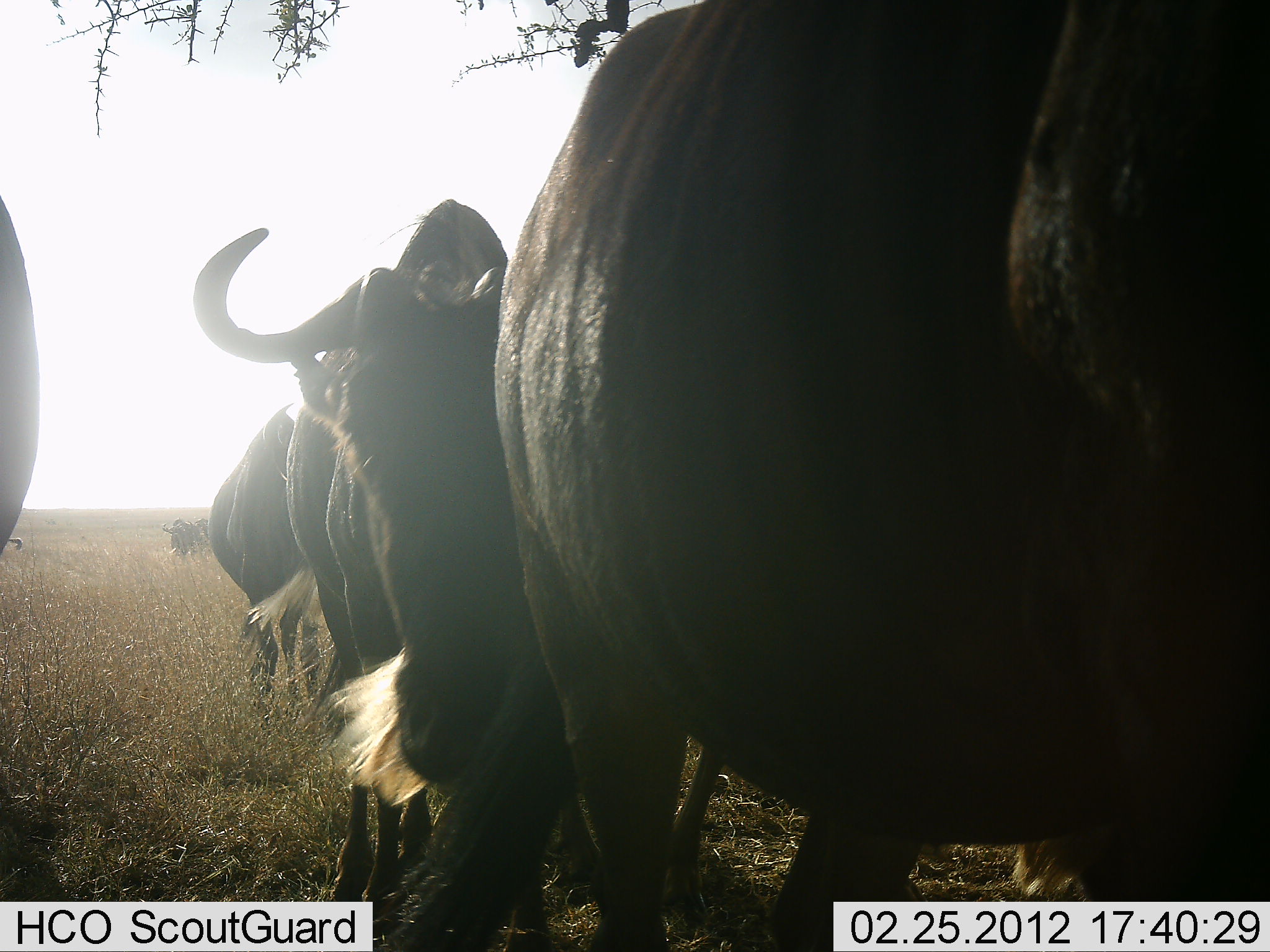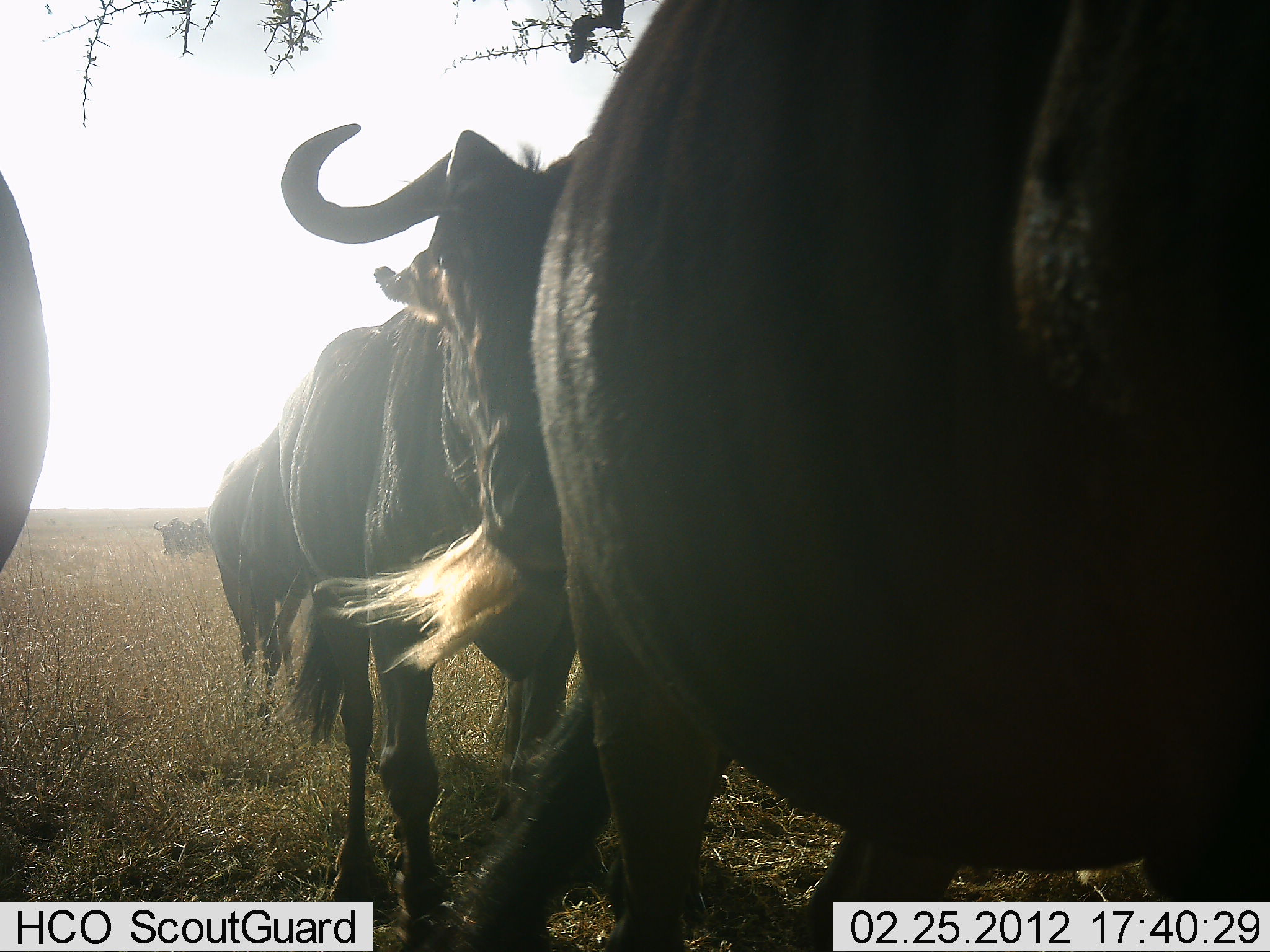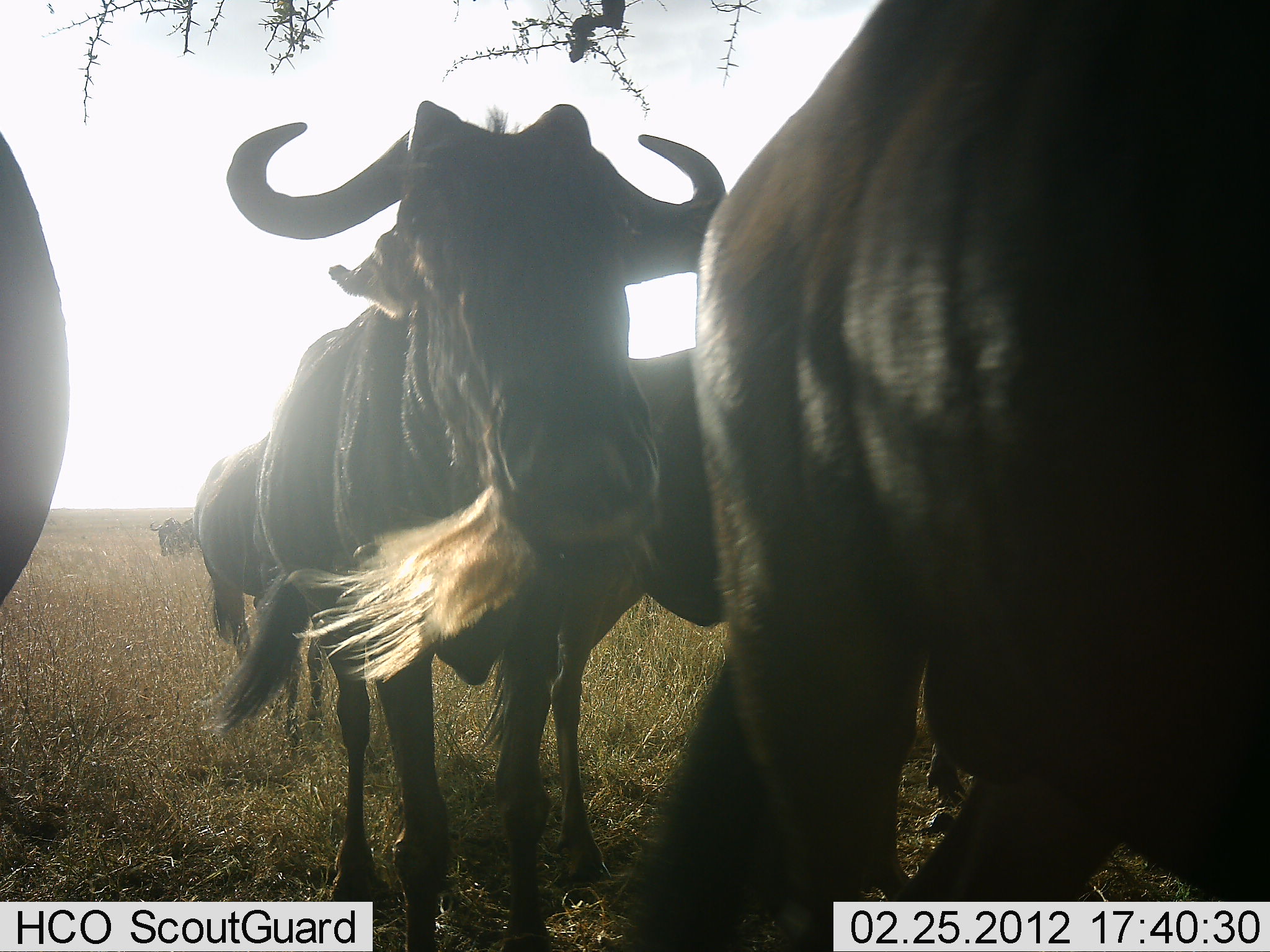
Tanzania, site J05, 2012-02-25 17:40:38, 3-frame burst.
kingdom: Animalia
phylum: Chordata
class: Mammalia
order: Artiodactyla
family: Bovidae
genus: Connochaetes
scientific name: Connochaetes taurinus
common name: blue wildebeest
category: wildebeest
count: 5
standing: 40%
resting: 4%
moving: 64%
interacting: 8%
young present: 0%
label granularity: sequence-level